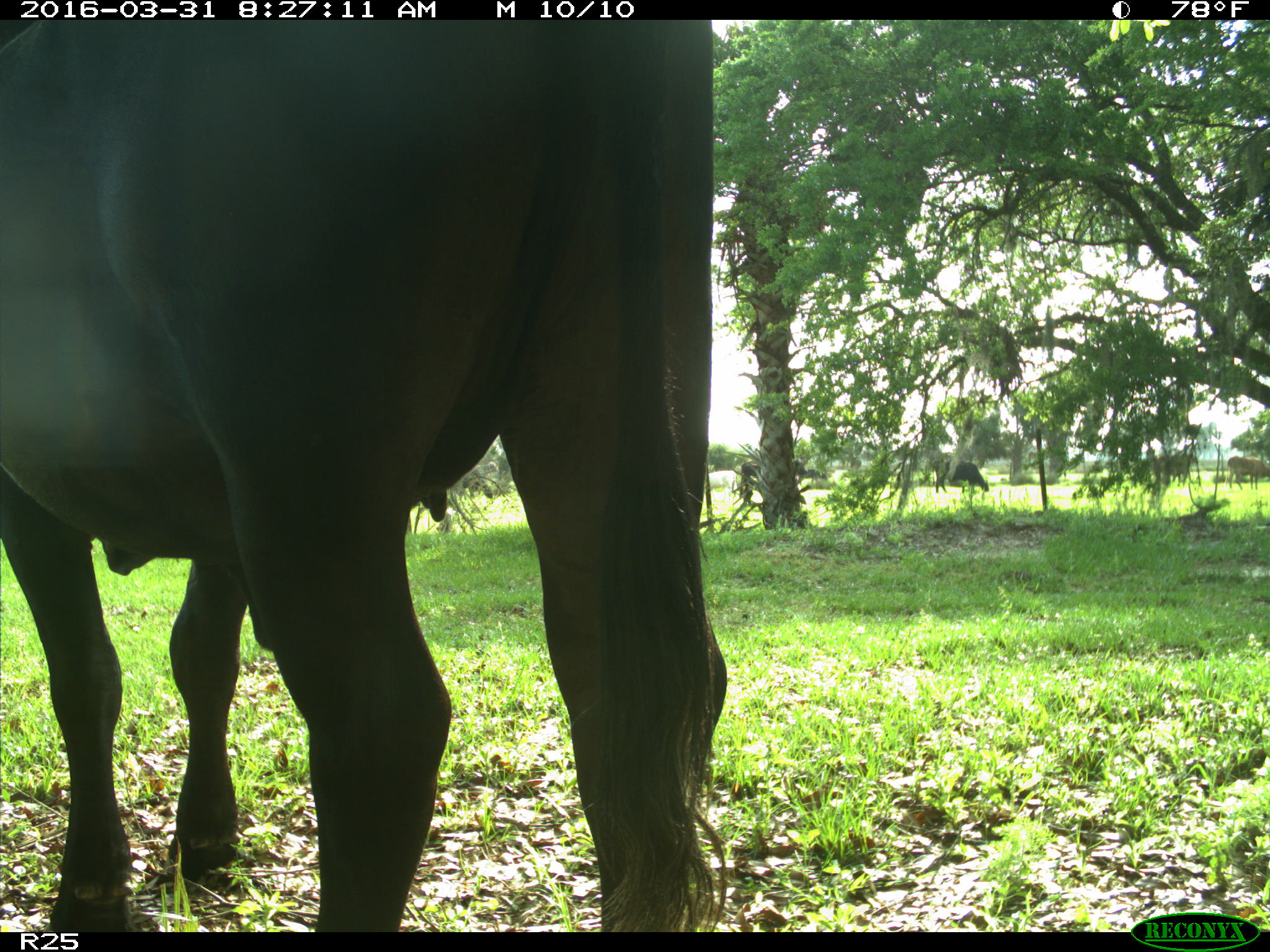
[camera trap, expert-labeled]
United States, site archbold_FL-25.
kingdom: Animalia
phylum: Chordata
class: Mammalia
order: Artiodactyla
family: Bovidae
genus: Bos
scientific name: Bos taurus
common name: domestic cow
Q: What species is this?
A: Bos taurus (domestic cow).